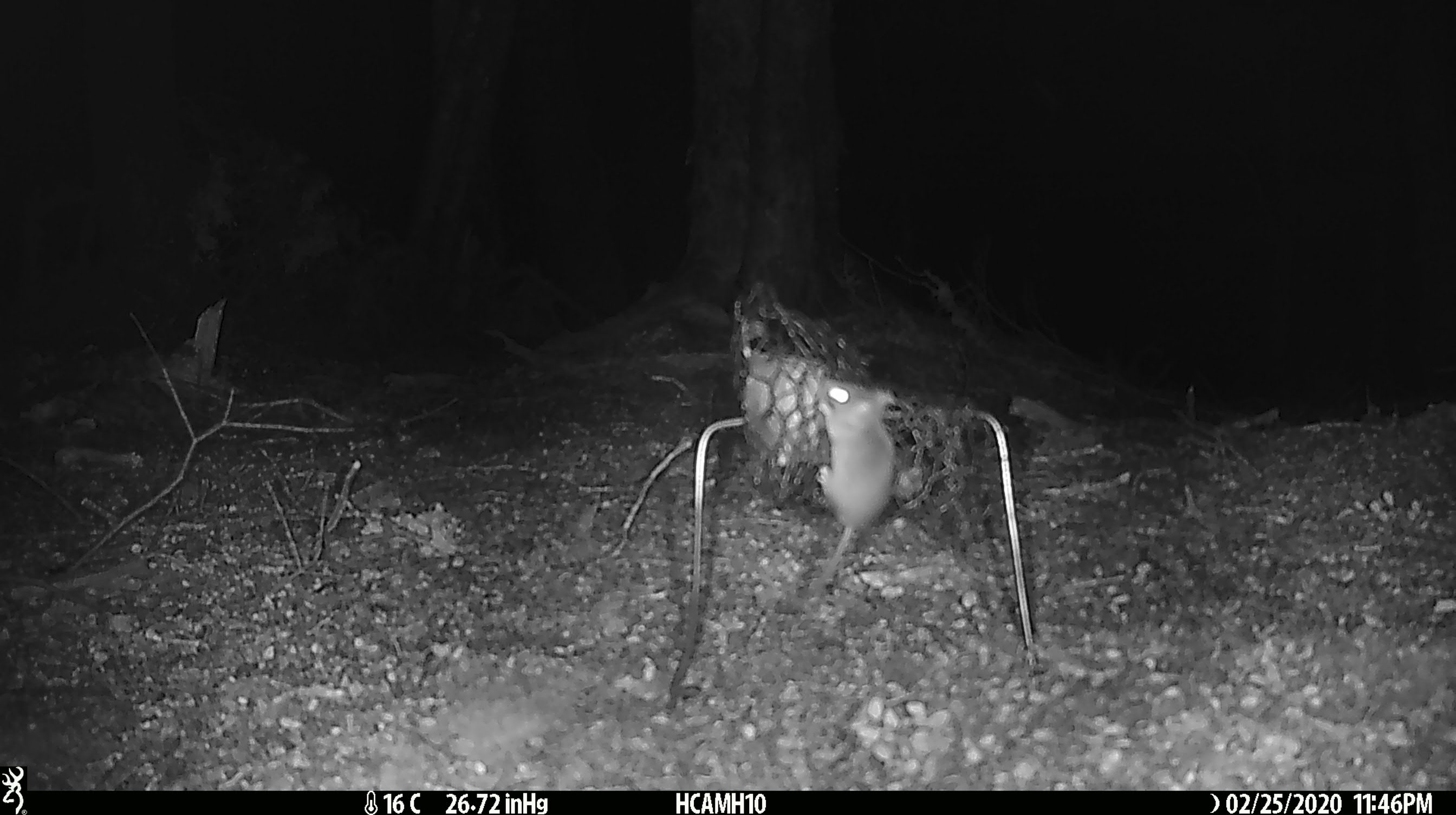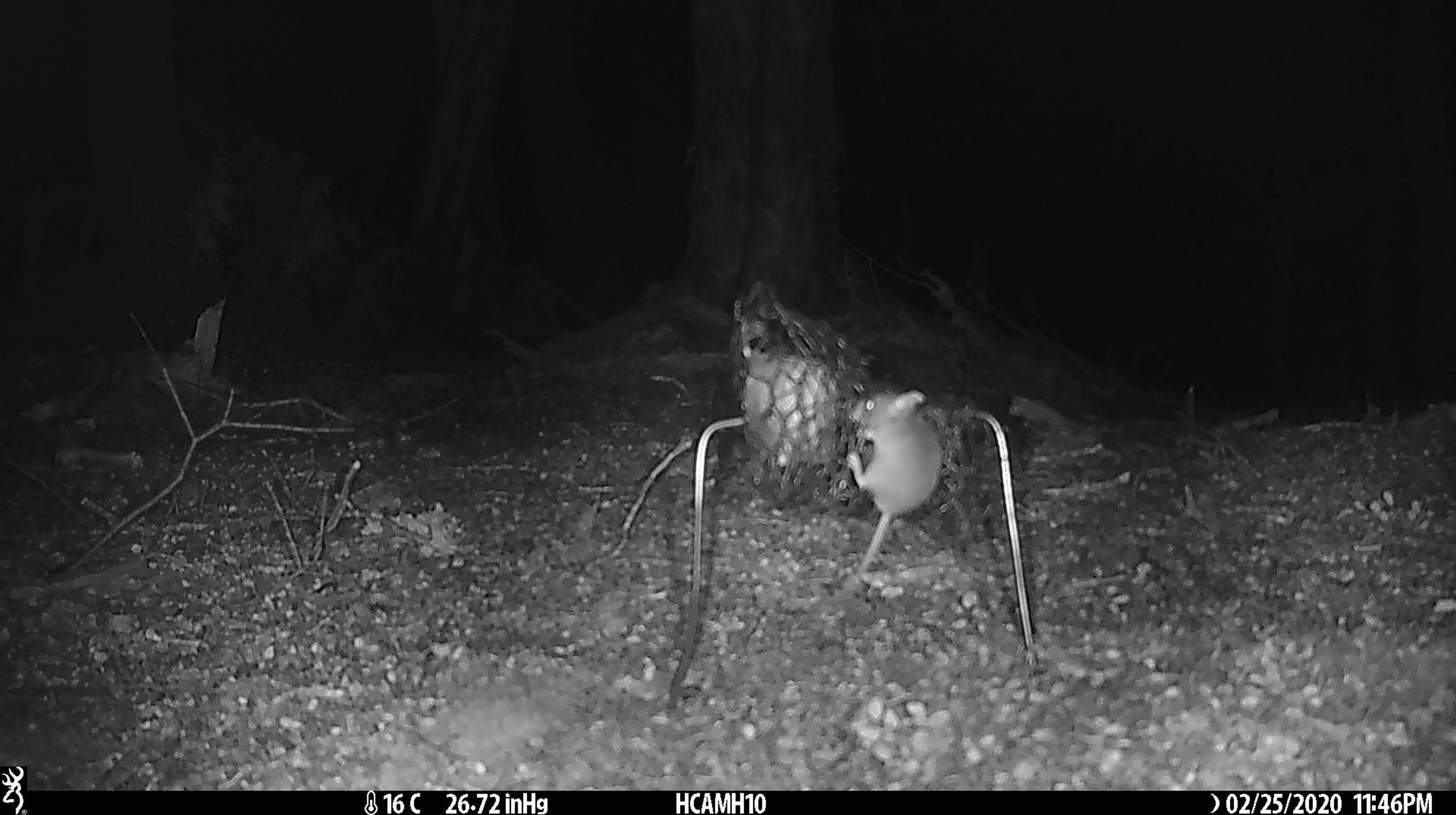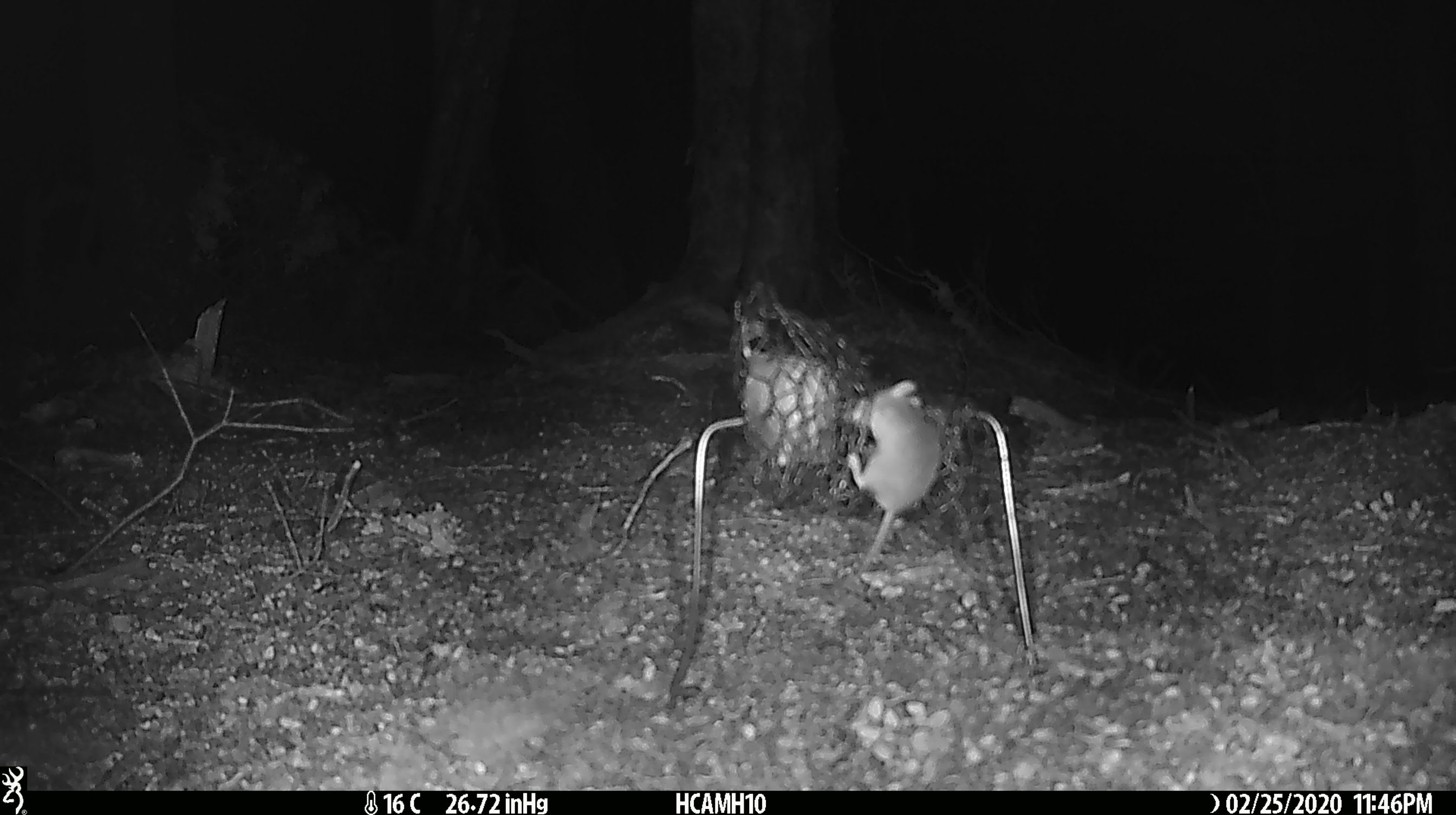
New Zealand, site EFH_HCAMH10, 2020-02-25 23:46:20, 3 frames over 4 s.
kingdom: Animalia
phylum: Chordata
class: Mammalia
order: Rodentia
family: Muridae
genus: Mus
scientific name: Mus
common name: mouse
Mouse (Mus).